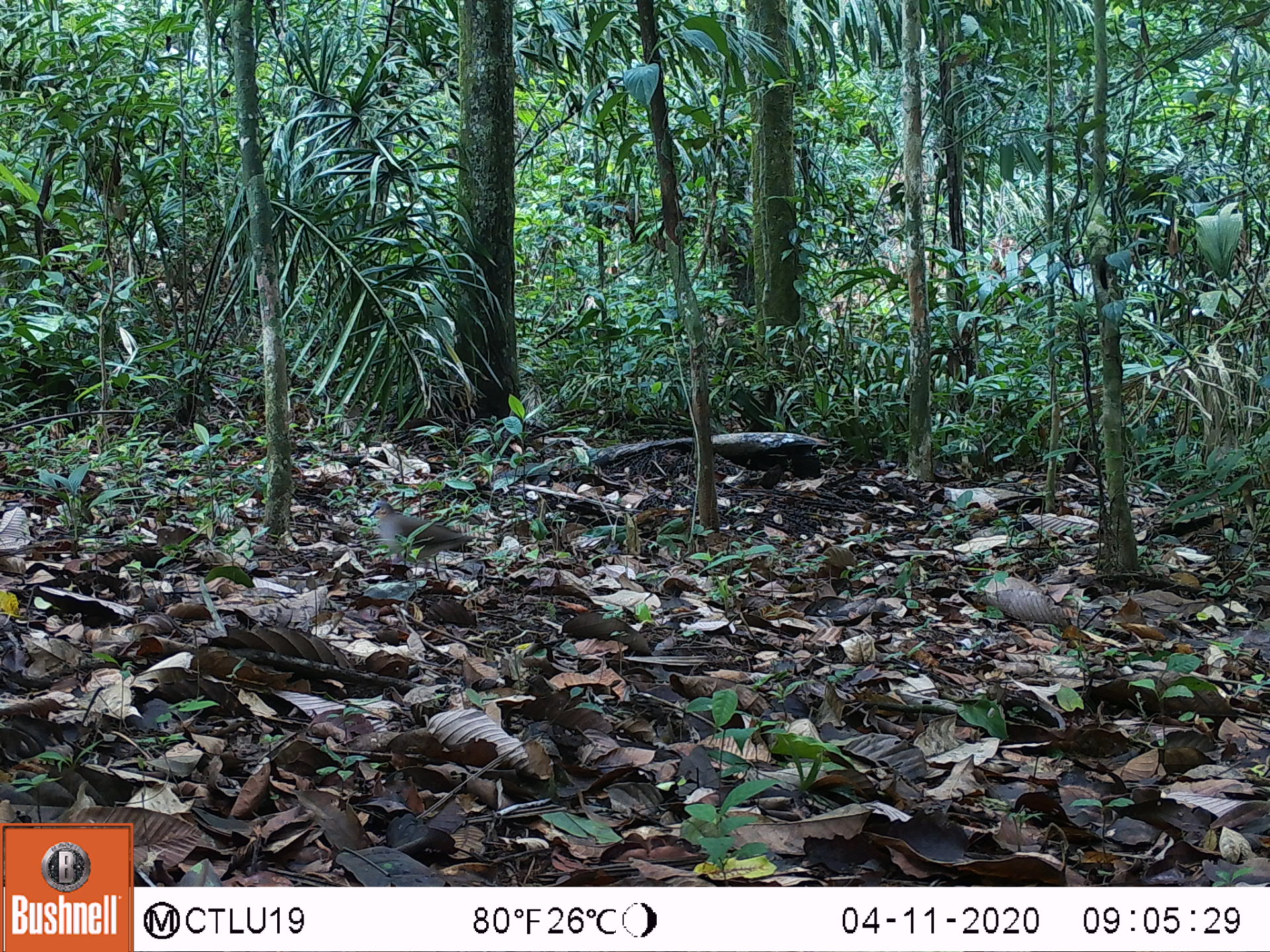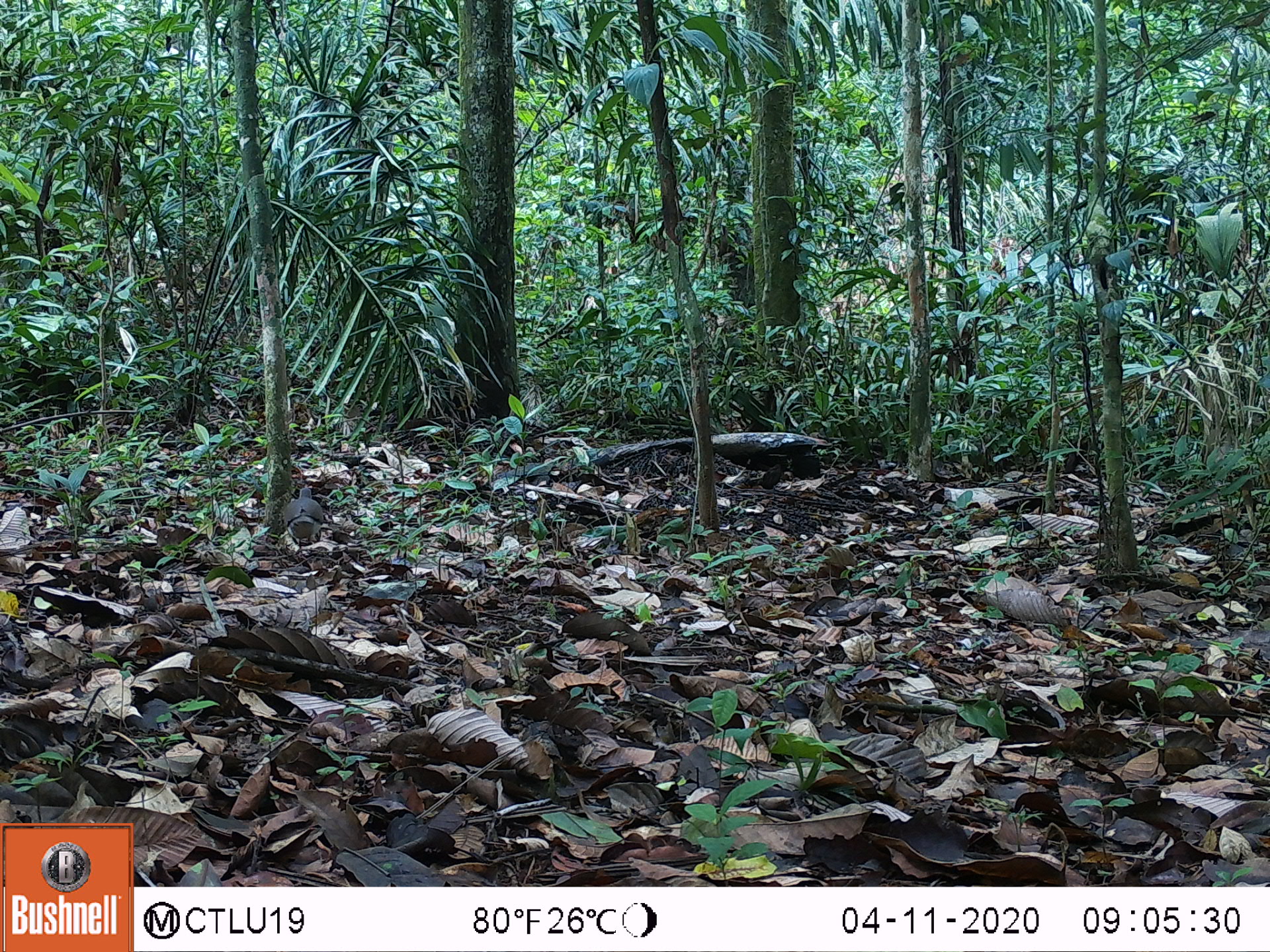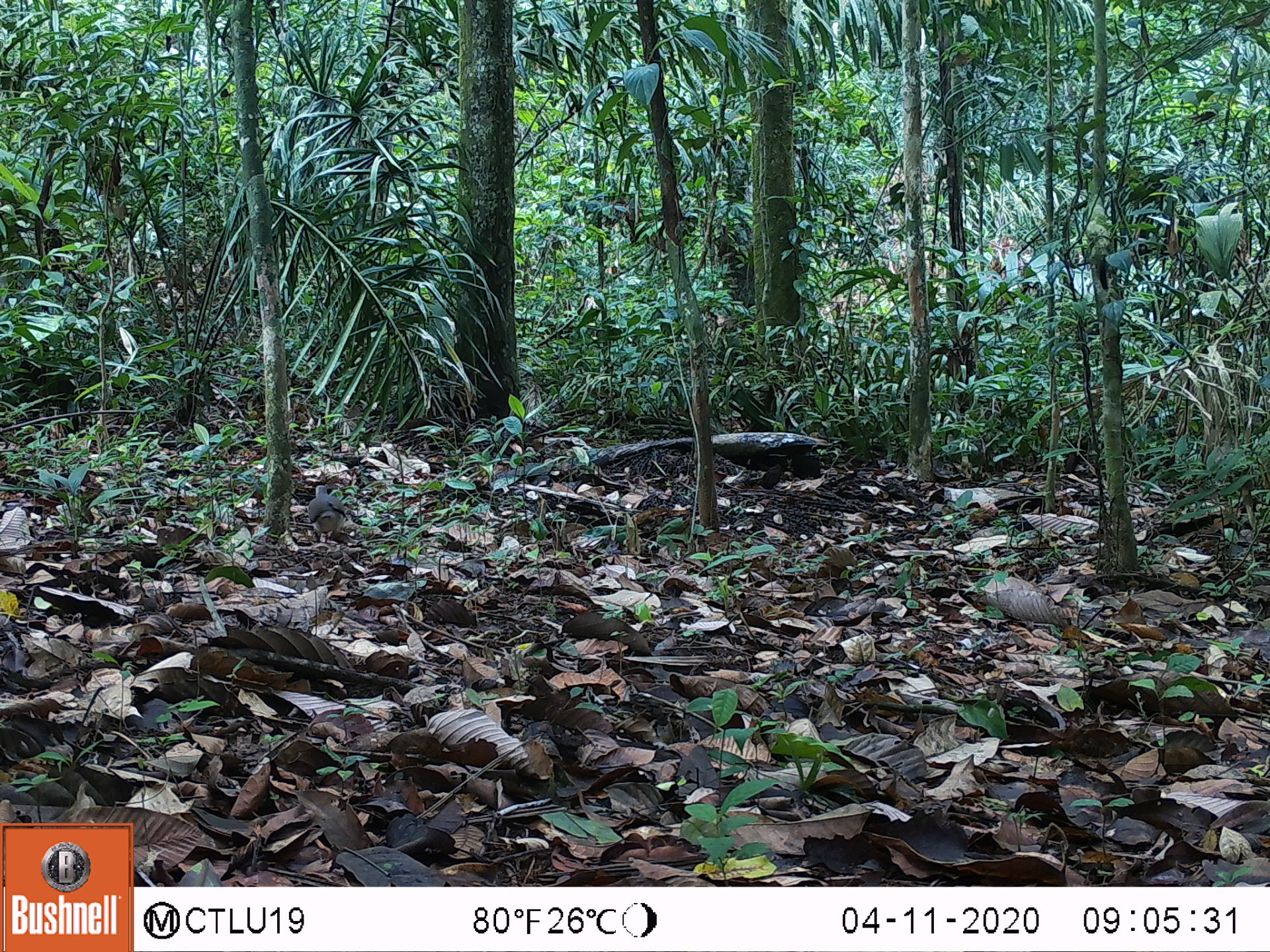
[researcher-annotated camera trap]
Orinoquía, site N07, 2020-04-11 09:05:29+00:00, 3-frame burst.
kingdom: Animalia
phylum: Chordata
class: Aves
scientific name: Aves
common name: bird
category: unknown bird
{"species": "unknown bird (bird) (Aves)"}